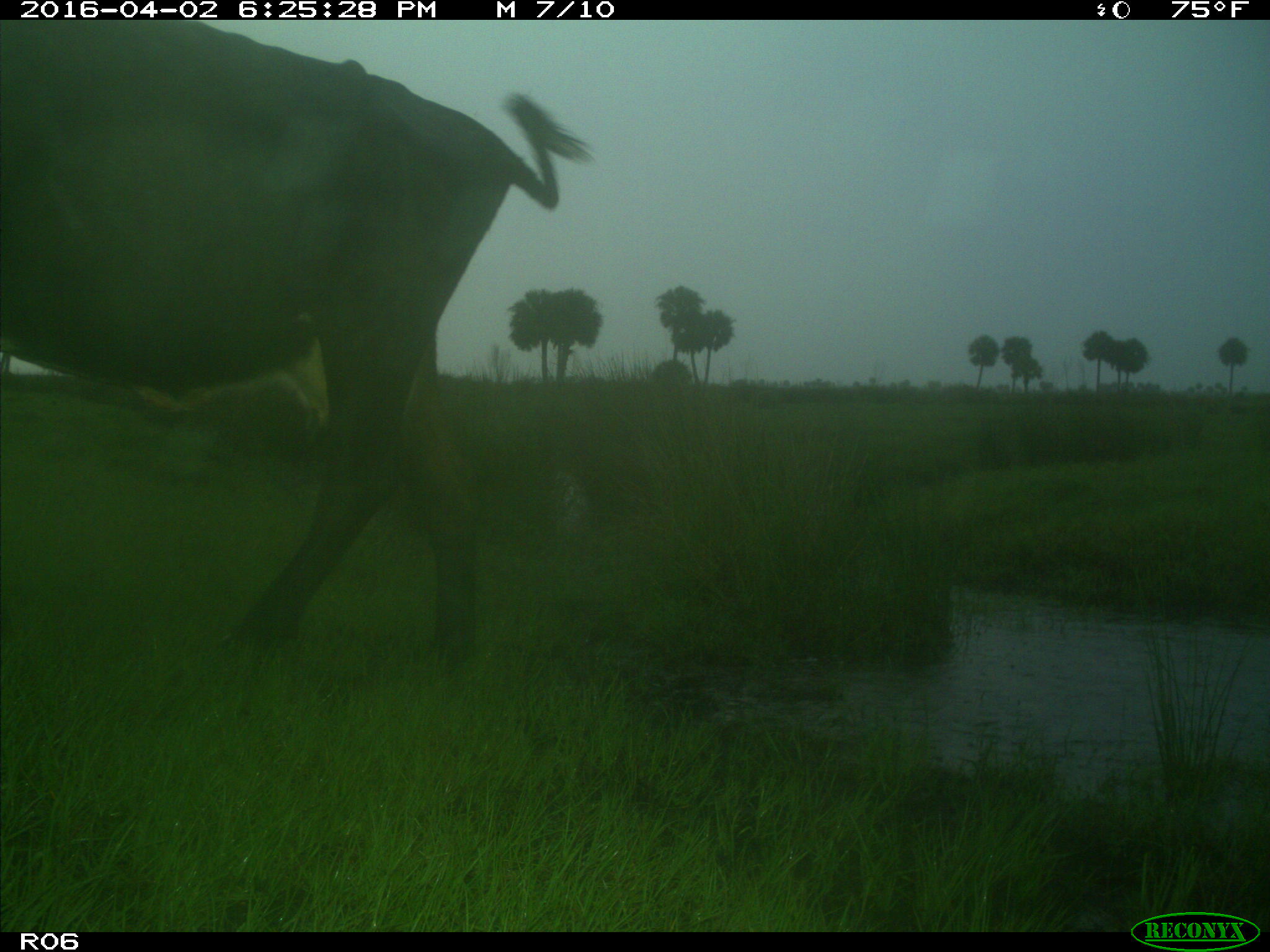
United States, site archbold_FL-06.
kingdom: Animalia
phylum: Chordata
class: Mammalia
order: Artiodactyla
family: Bovidae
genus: Bos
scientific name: Bos taurus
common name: domestic cow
Bos taurus (domestic cow).